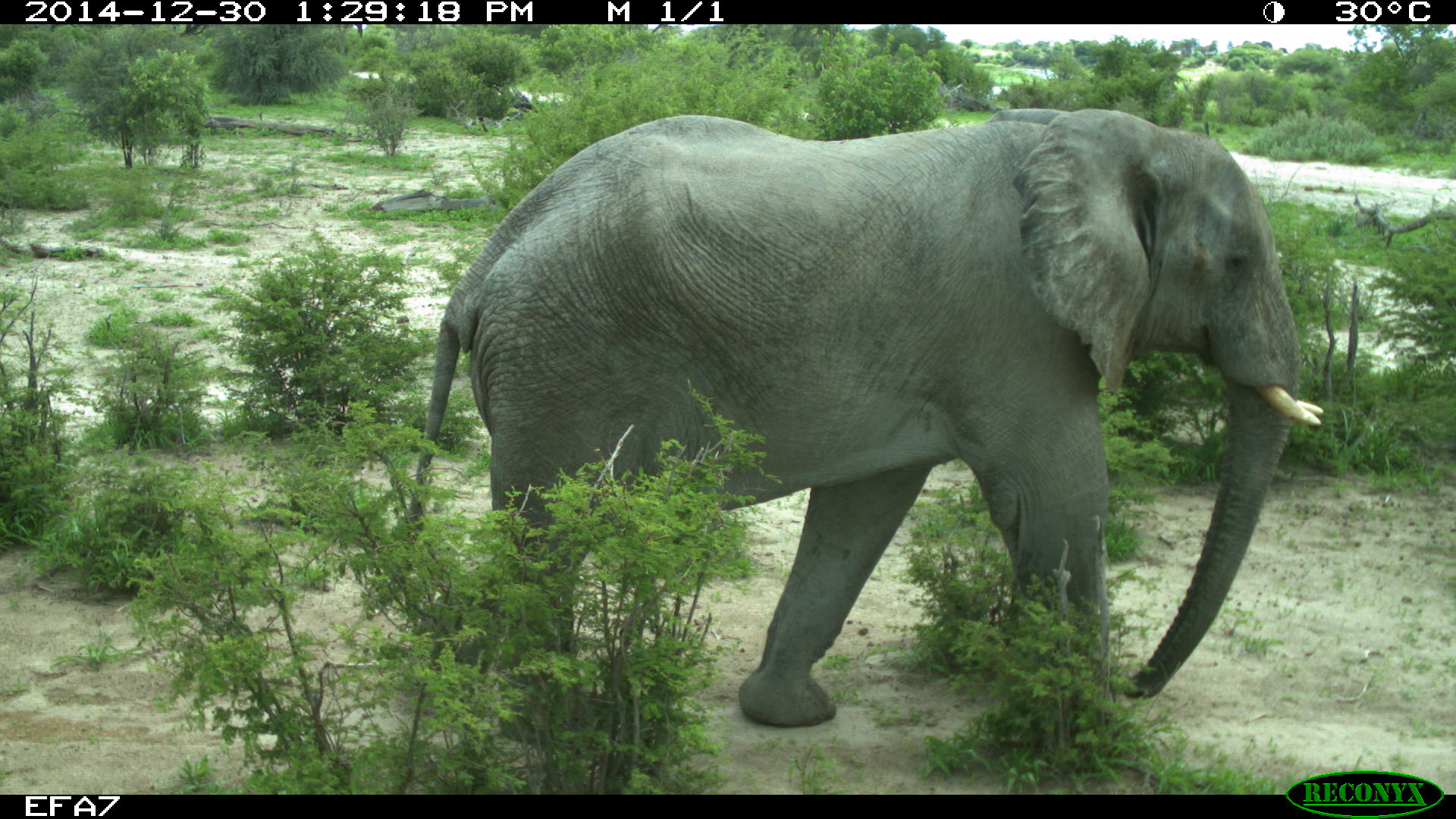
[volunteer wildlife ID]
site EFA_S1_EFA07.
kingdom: Animalia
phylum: Chordata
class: Mammalia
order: Proboscidea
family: Elephantidae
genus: Loxodonta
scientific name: Loxodonta africana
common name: african bush elephant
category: elephant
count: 1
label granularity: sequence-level